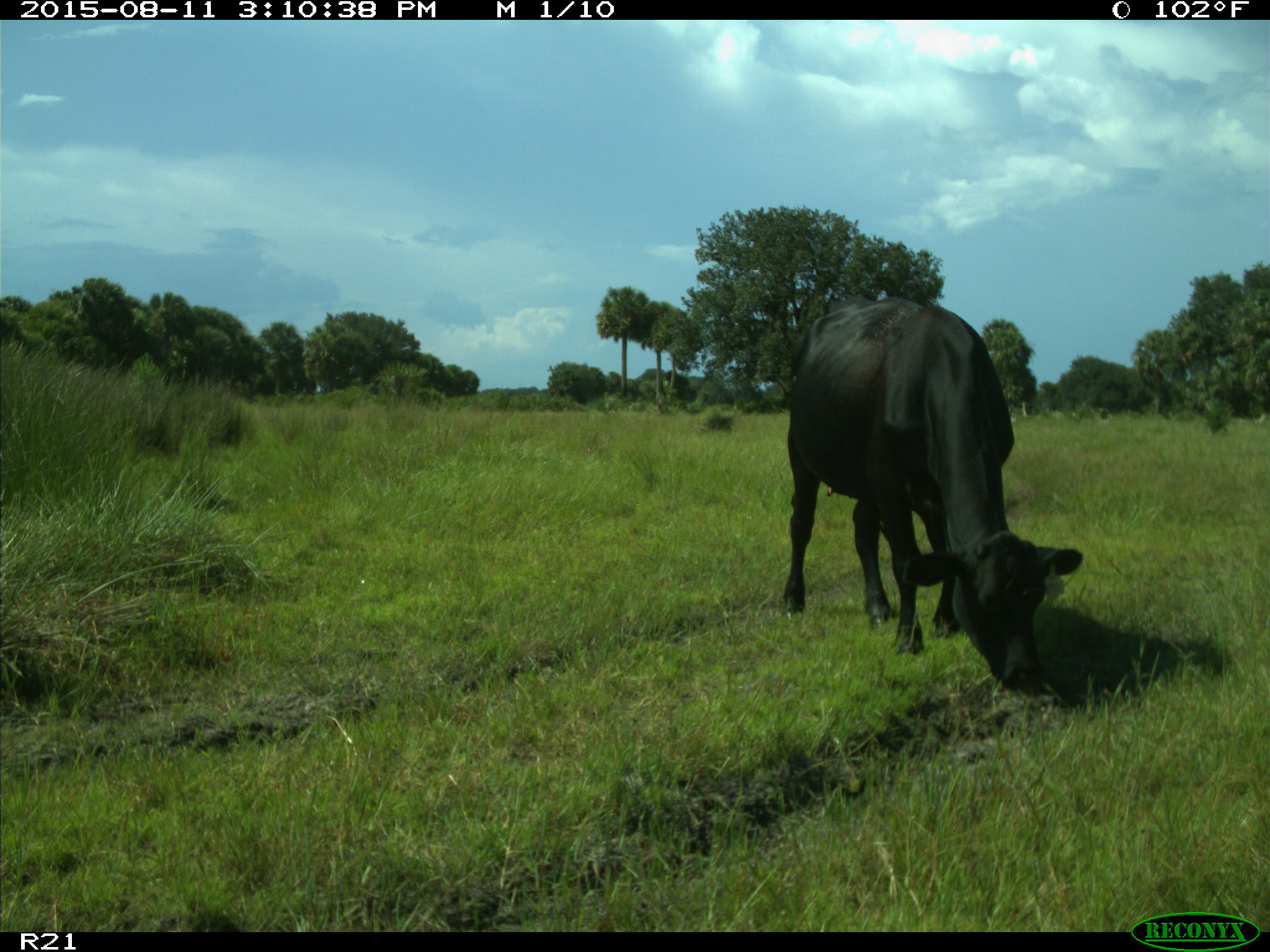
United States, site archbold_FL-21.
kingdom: Animalia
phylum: Chordata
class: Mammalia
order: Artiodactyla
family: Bovidae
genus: Bos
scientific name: Bos taurus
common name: domestic cow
Bos taurus (domestic cow).